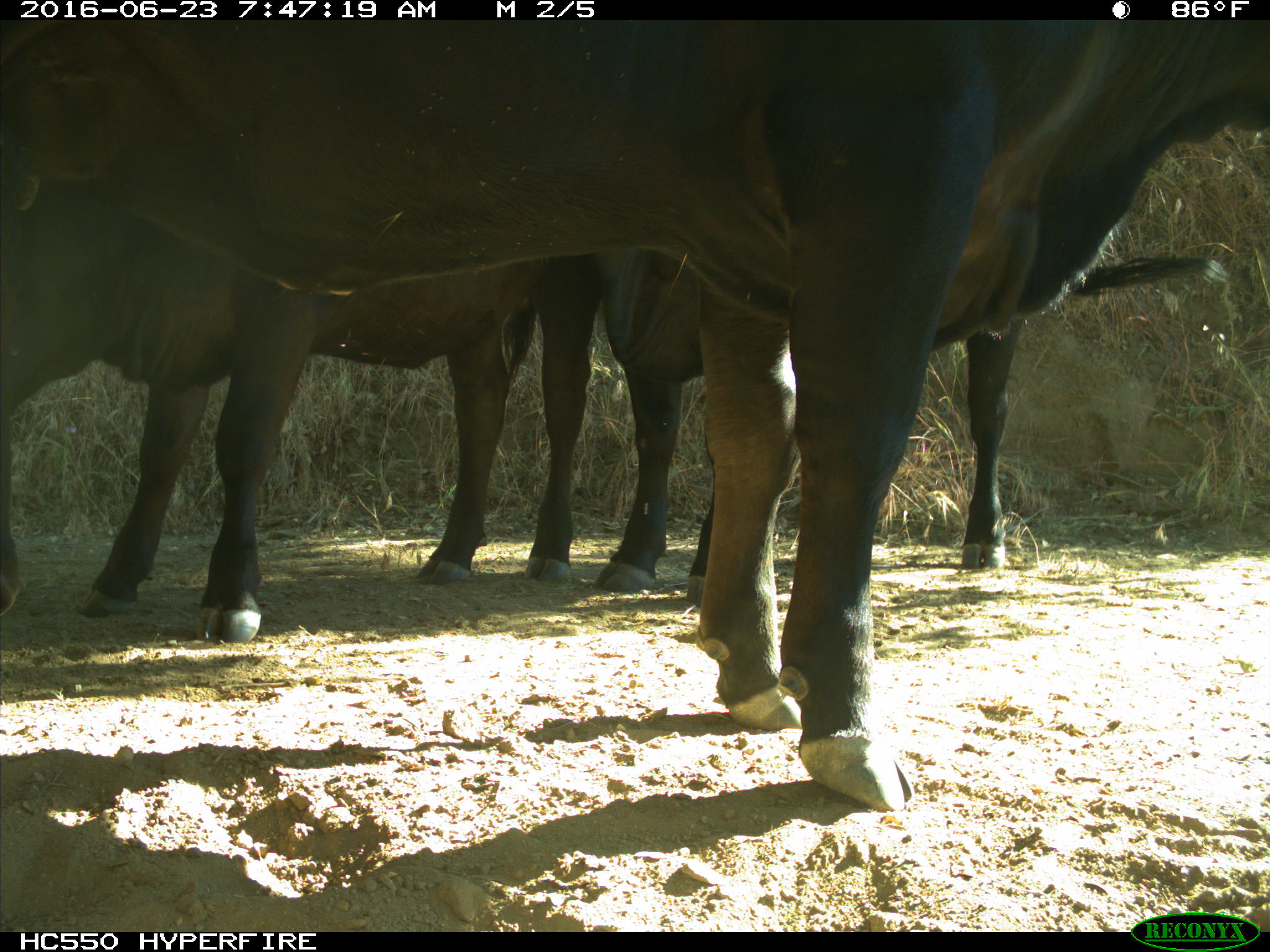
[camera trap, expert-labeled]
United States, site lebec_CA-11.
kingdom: Animalia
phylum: Chordata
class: Mammalia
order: Artiodactyla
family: Bovidae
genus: Bos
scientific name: Bos taurus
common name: domestic cow